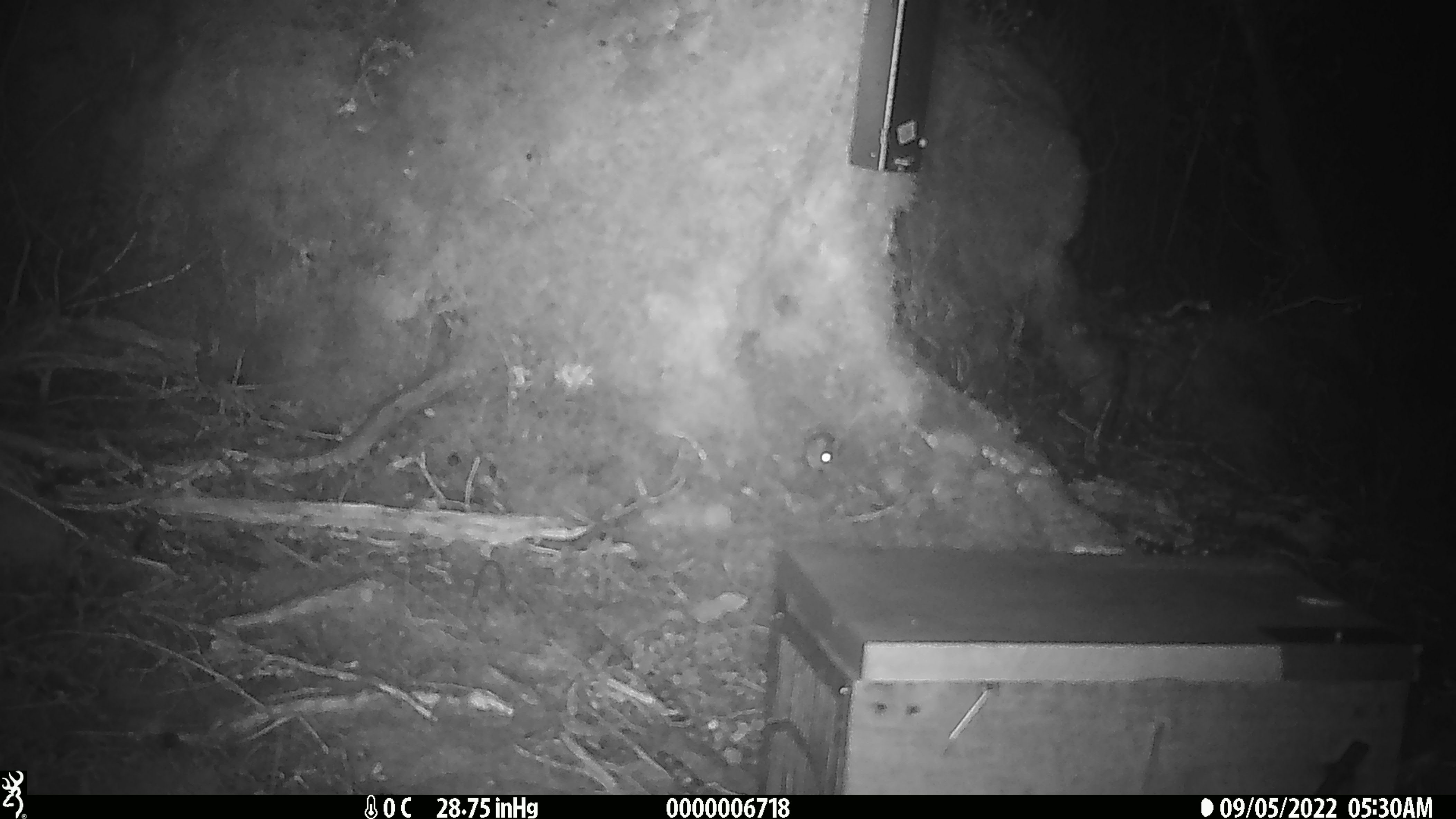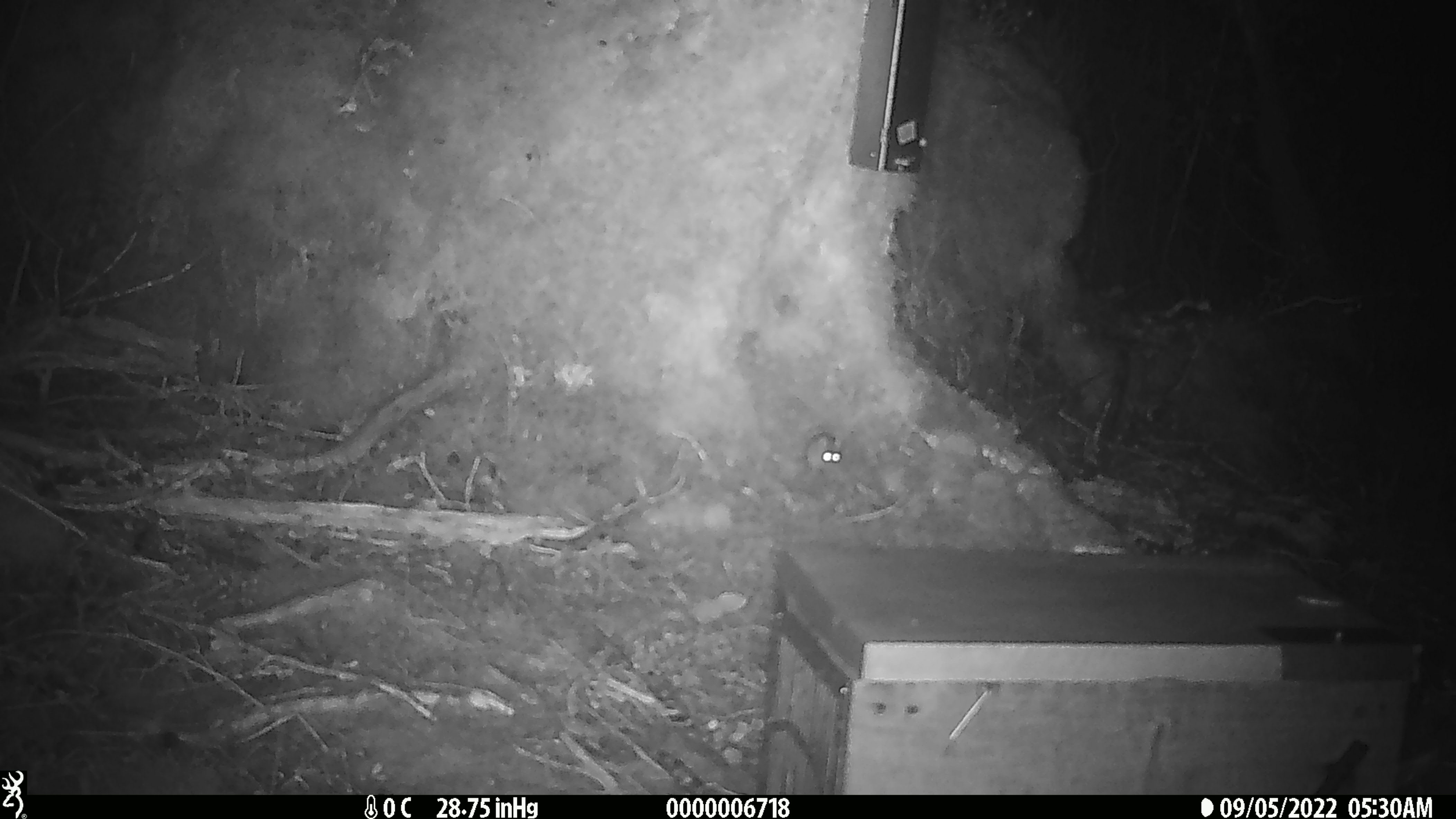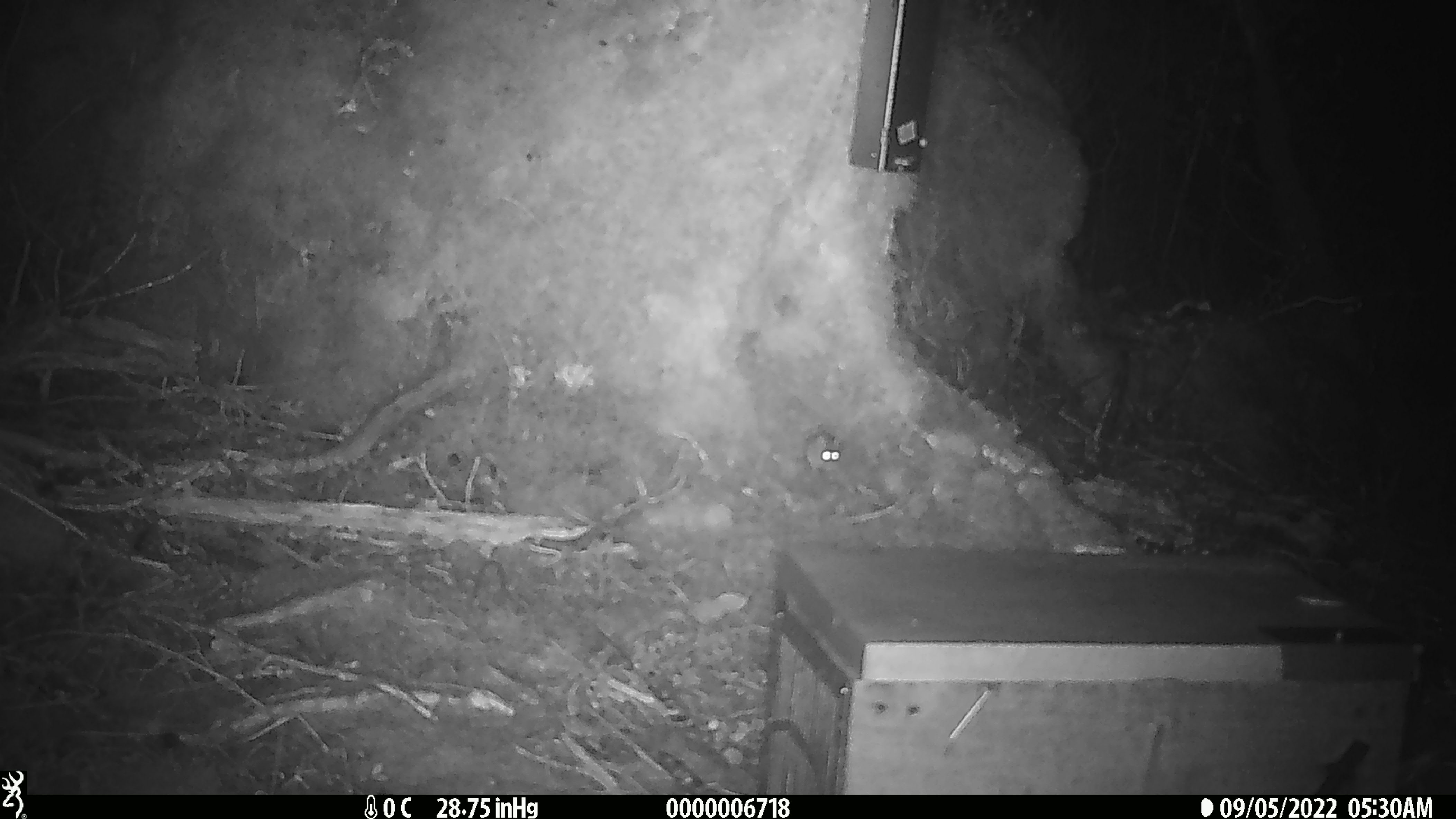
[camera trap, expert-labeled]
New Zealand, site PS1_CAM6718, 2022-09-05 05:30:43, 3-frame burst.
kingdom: Animalia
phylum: Chordata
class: Mammalia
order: Rodentia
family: Muridae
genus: Mus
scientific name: Mus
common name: mouse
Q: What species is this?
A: Mouse (Mus).